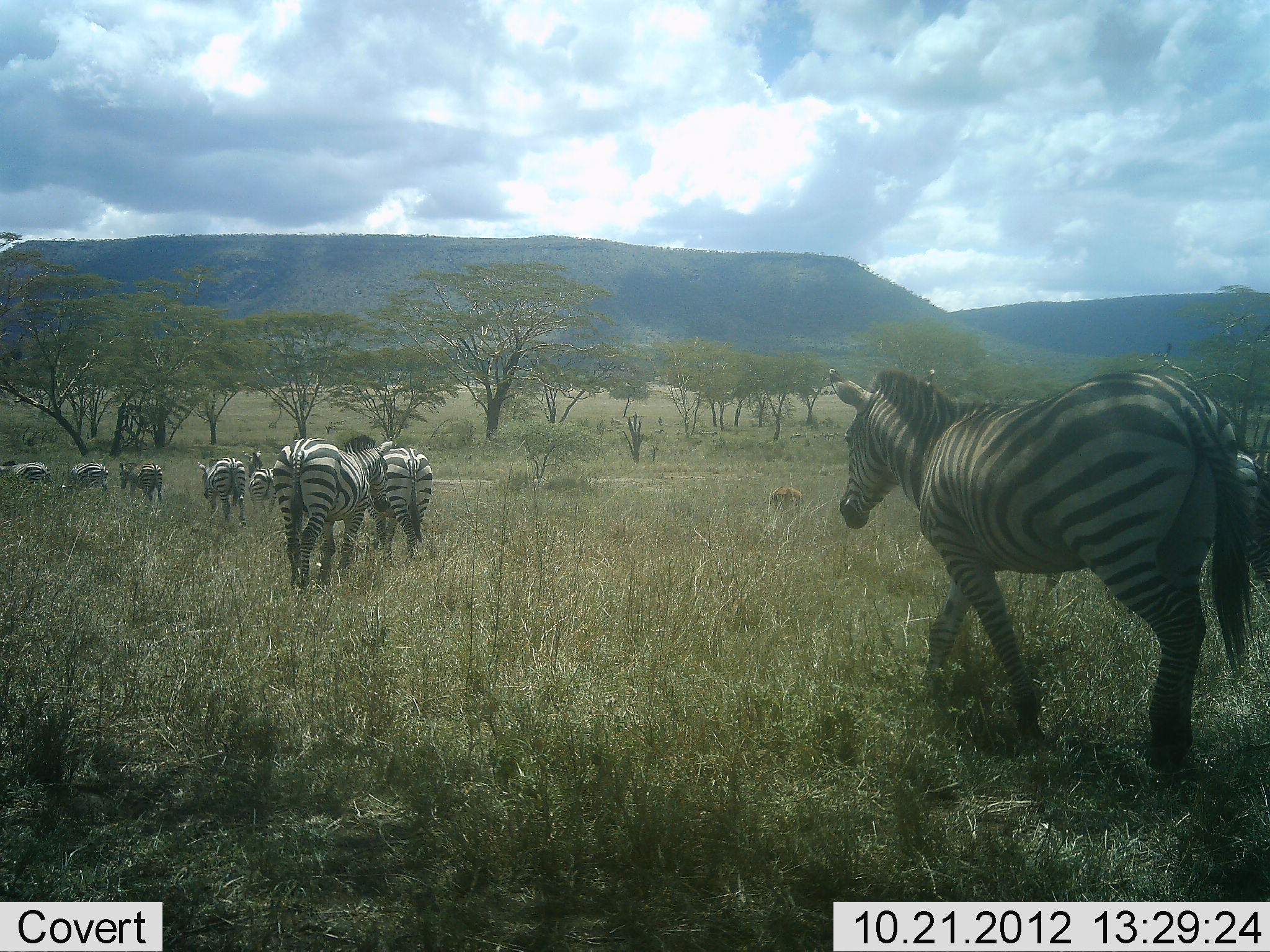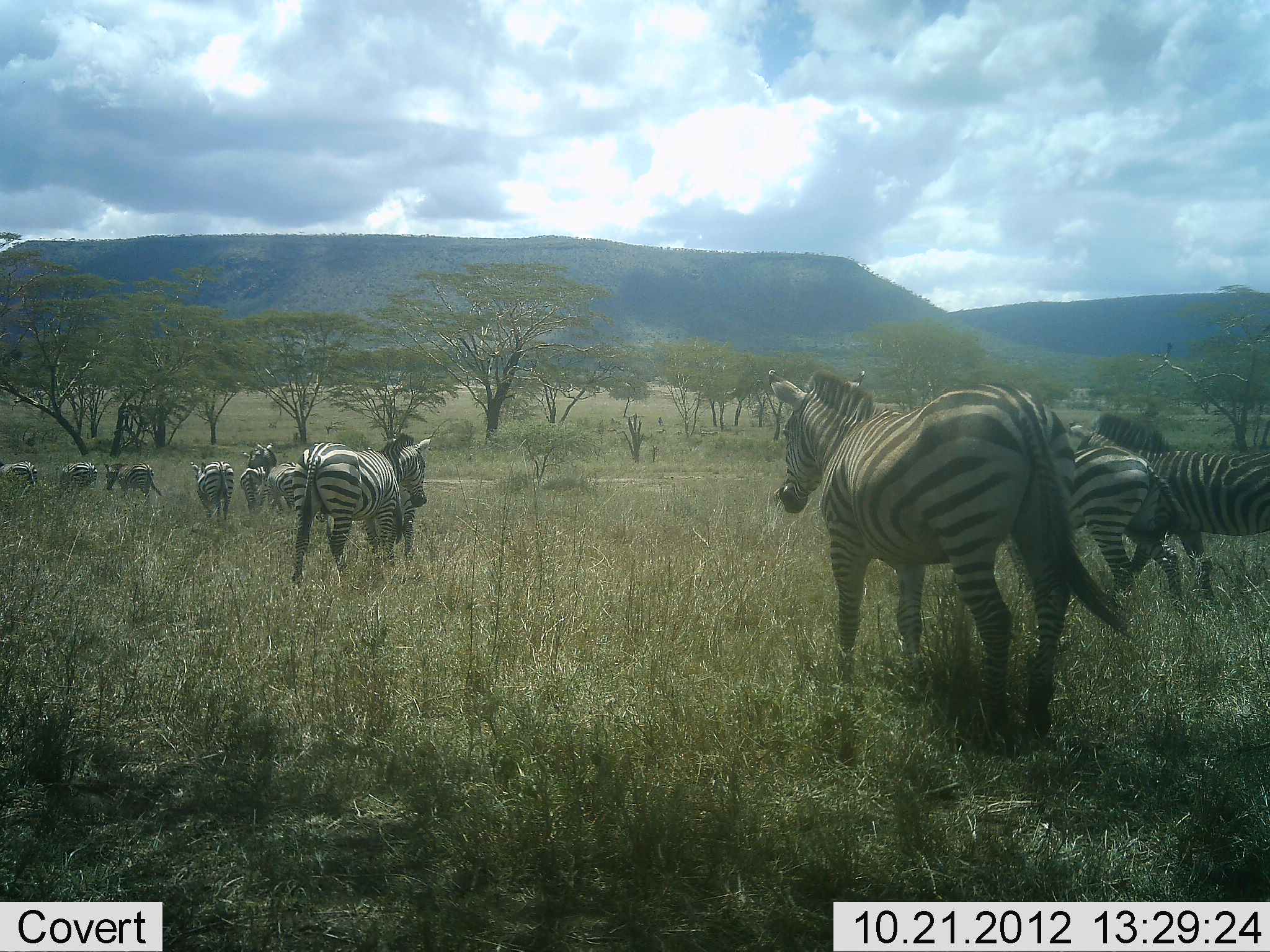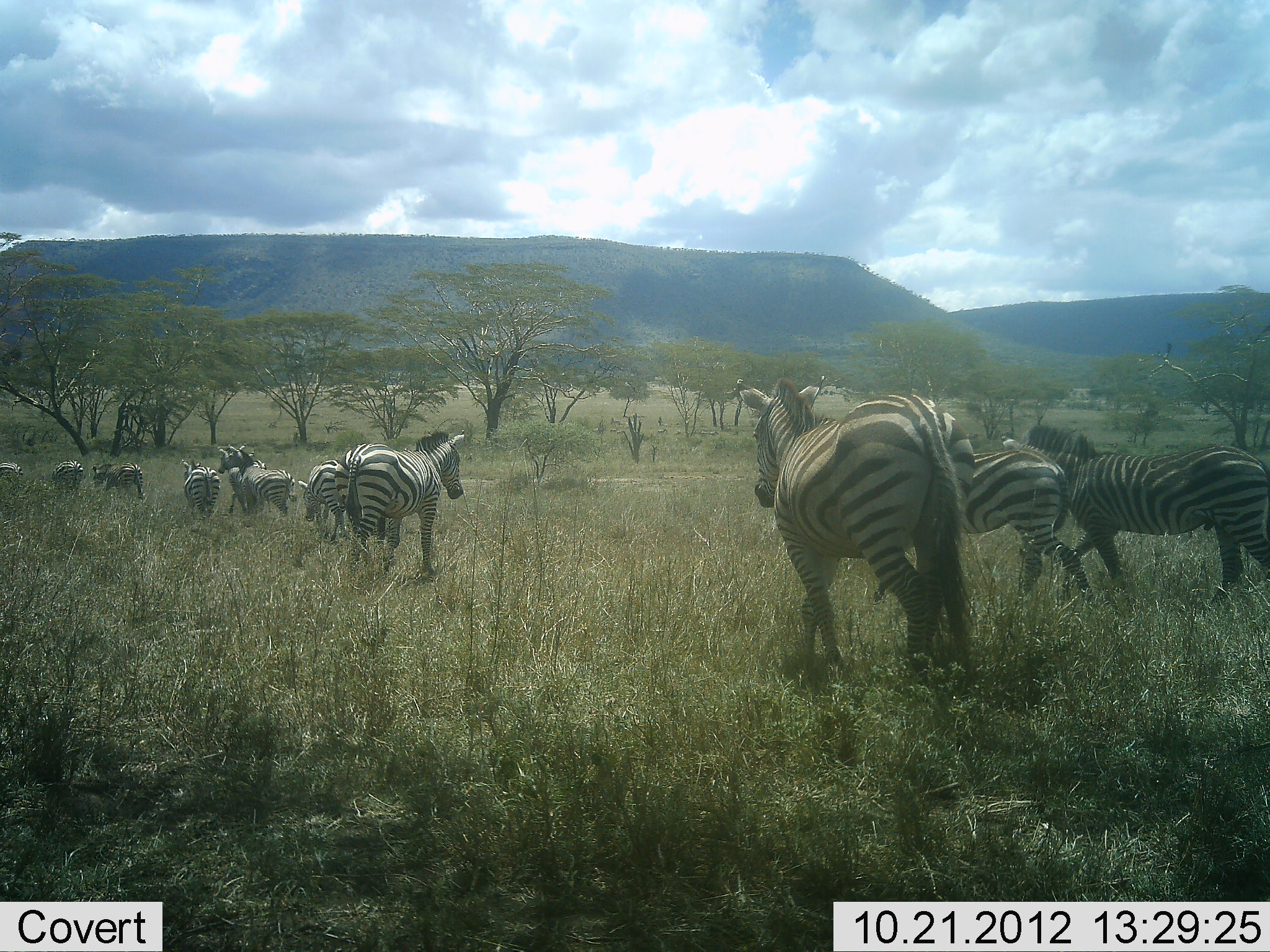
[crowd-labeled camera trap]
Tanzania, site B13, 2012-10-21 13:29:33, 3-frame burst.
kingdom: Animalia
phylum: Chordata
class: Mammalia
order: Perissodactyla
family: Equidae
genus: Equus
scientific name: Equus quagga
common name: plains zebra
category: zebra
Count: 11-50.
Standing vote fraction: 10%.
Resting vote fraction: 0%.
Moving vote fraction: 90%.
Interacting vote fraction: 0%.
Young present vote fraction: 0%.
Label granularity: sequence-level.